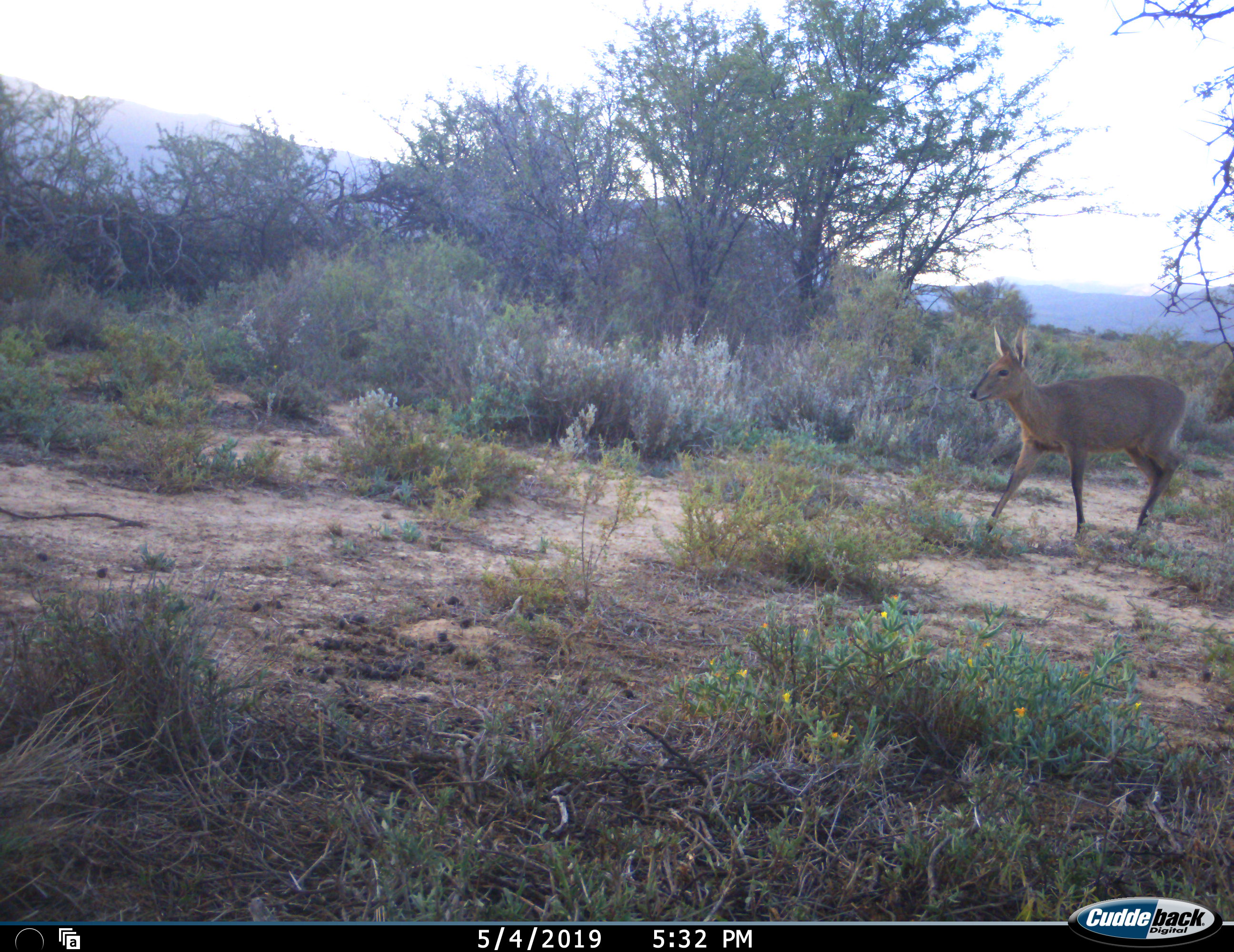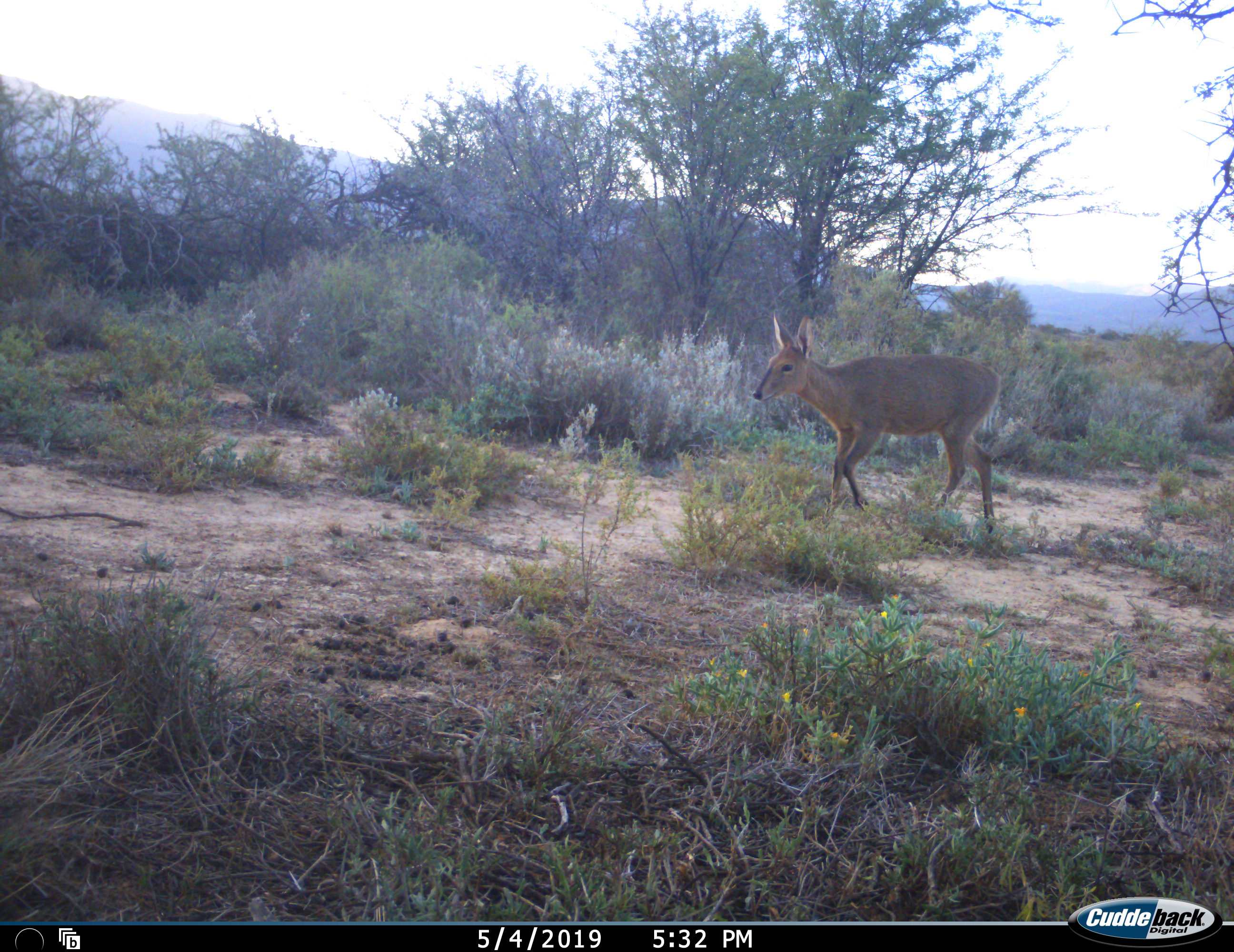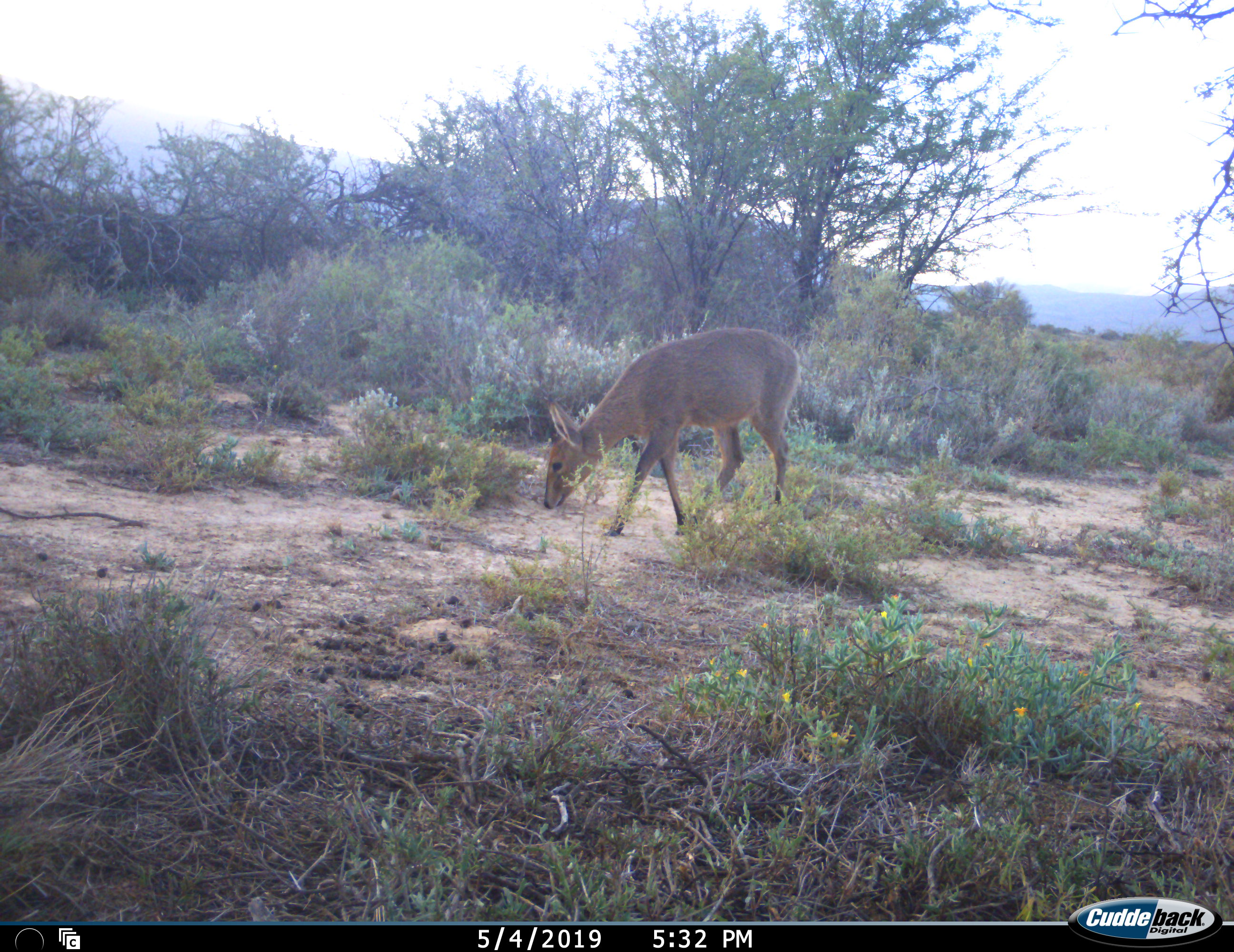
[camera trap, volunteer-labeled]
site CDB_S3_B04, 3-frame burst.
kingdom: Animalia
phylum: Chordata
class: Mammalia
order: Artiodactyla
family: Bovidae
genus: Sylvicapra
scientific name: Sylvicapra grimmia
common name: common duiker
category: duikercommongrey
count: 1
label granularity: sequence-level